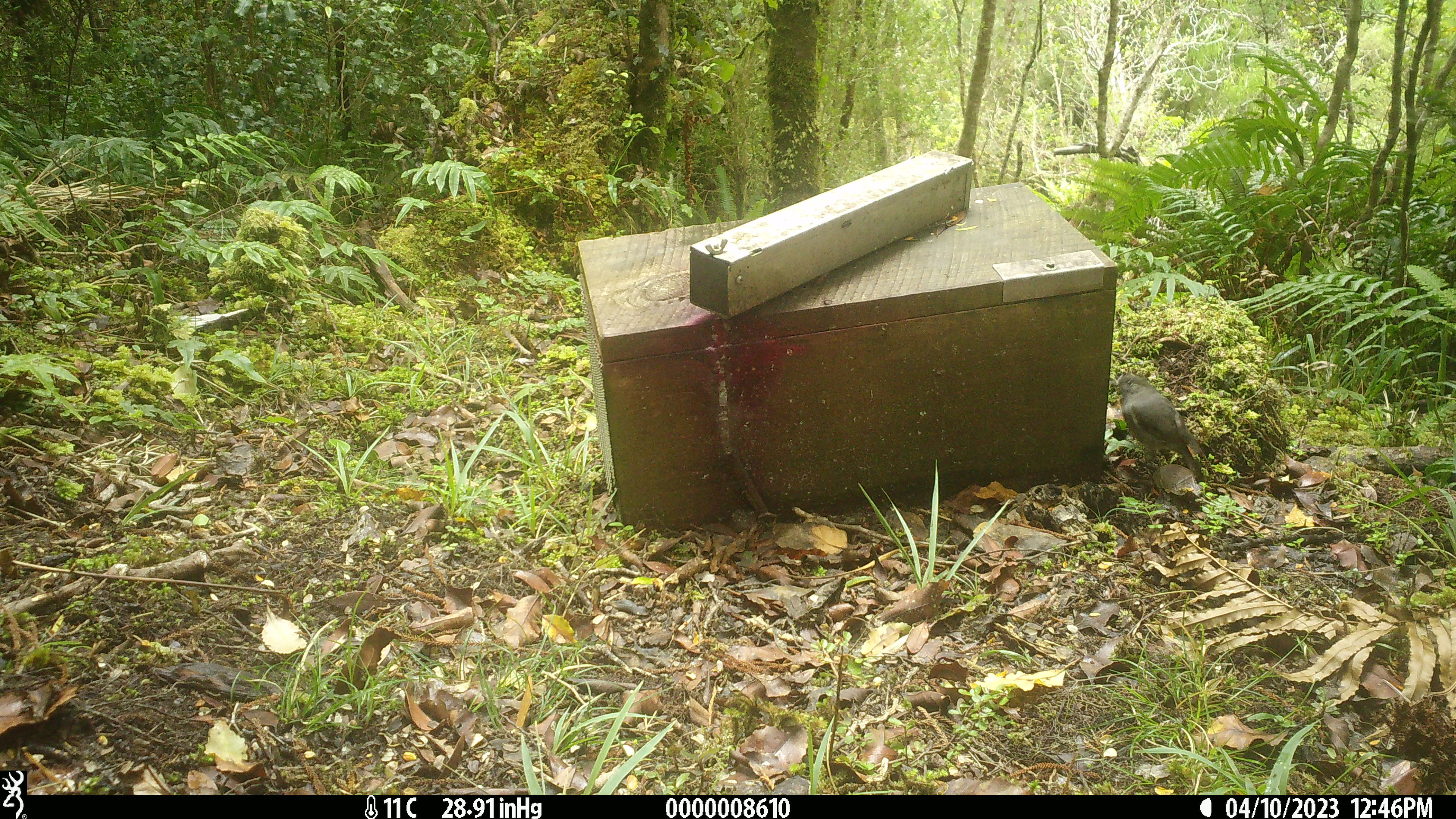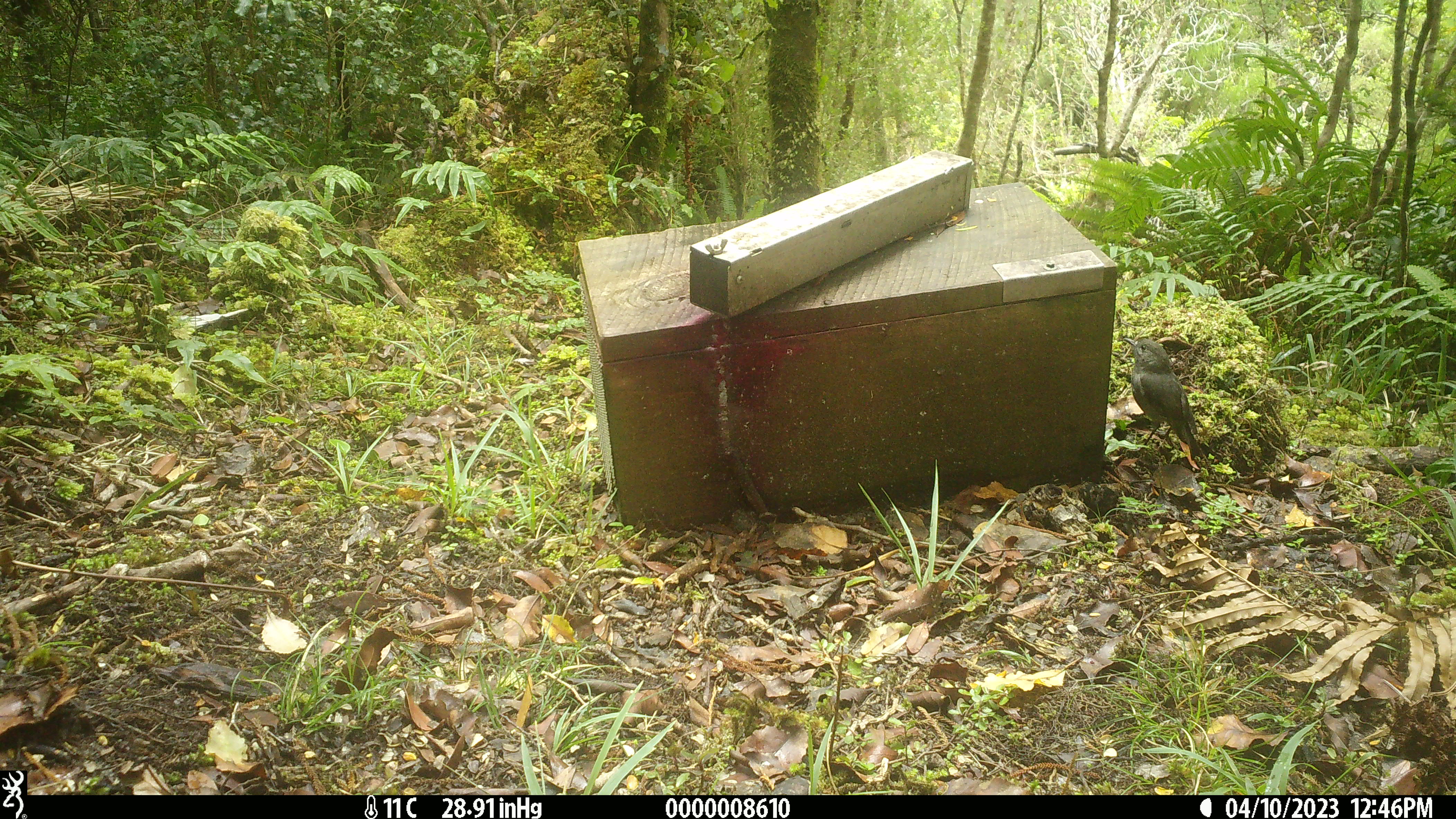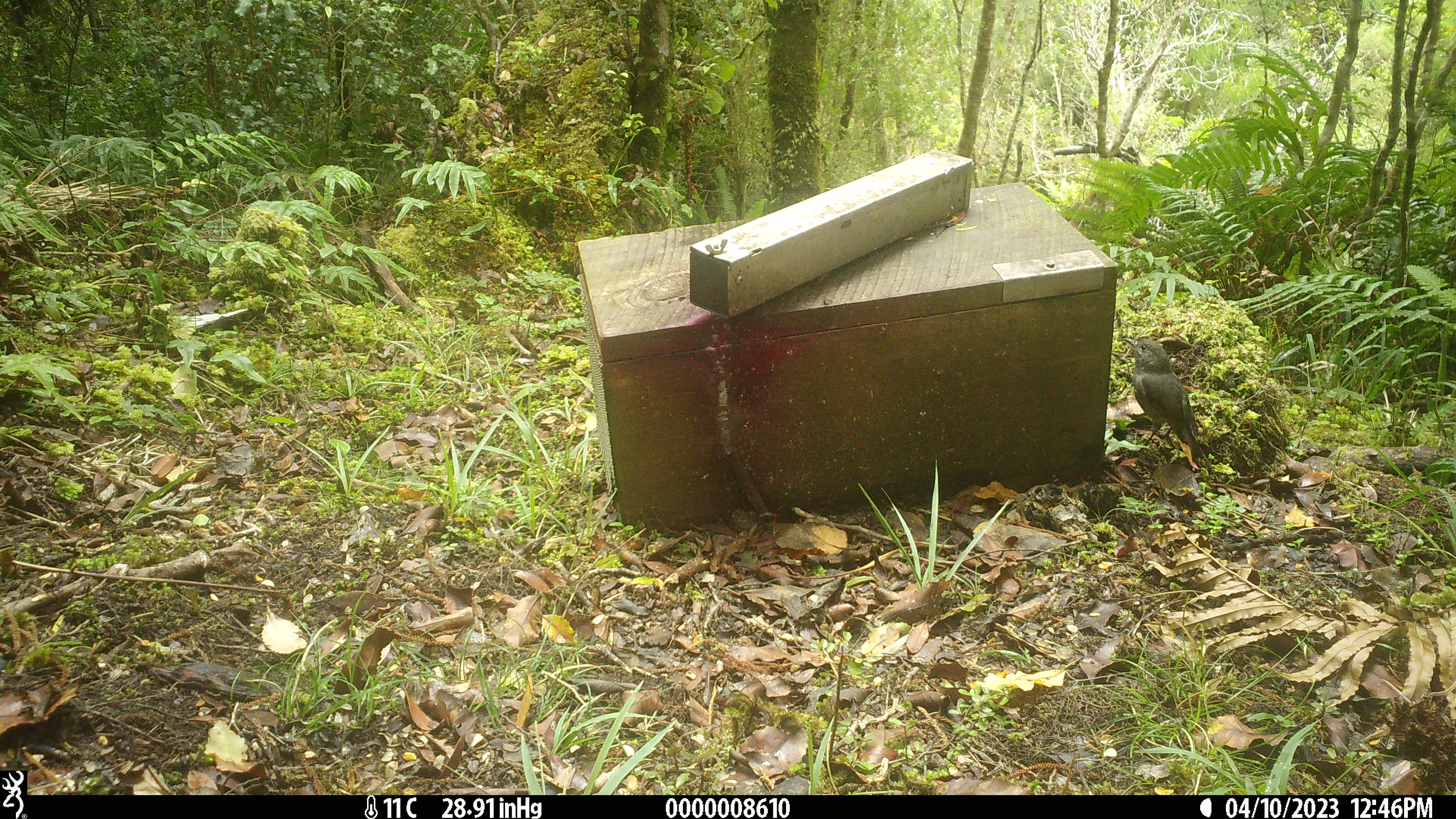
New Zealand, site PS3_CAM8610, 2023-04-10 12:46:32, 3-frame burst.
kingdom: Animalia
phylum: Chordata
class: Aves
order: Passeriformes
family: Petroicidae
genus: Petroica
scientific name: Petroica australis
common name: new zealand robin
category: robin